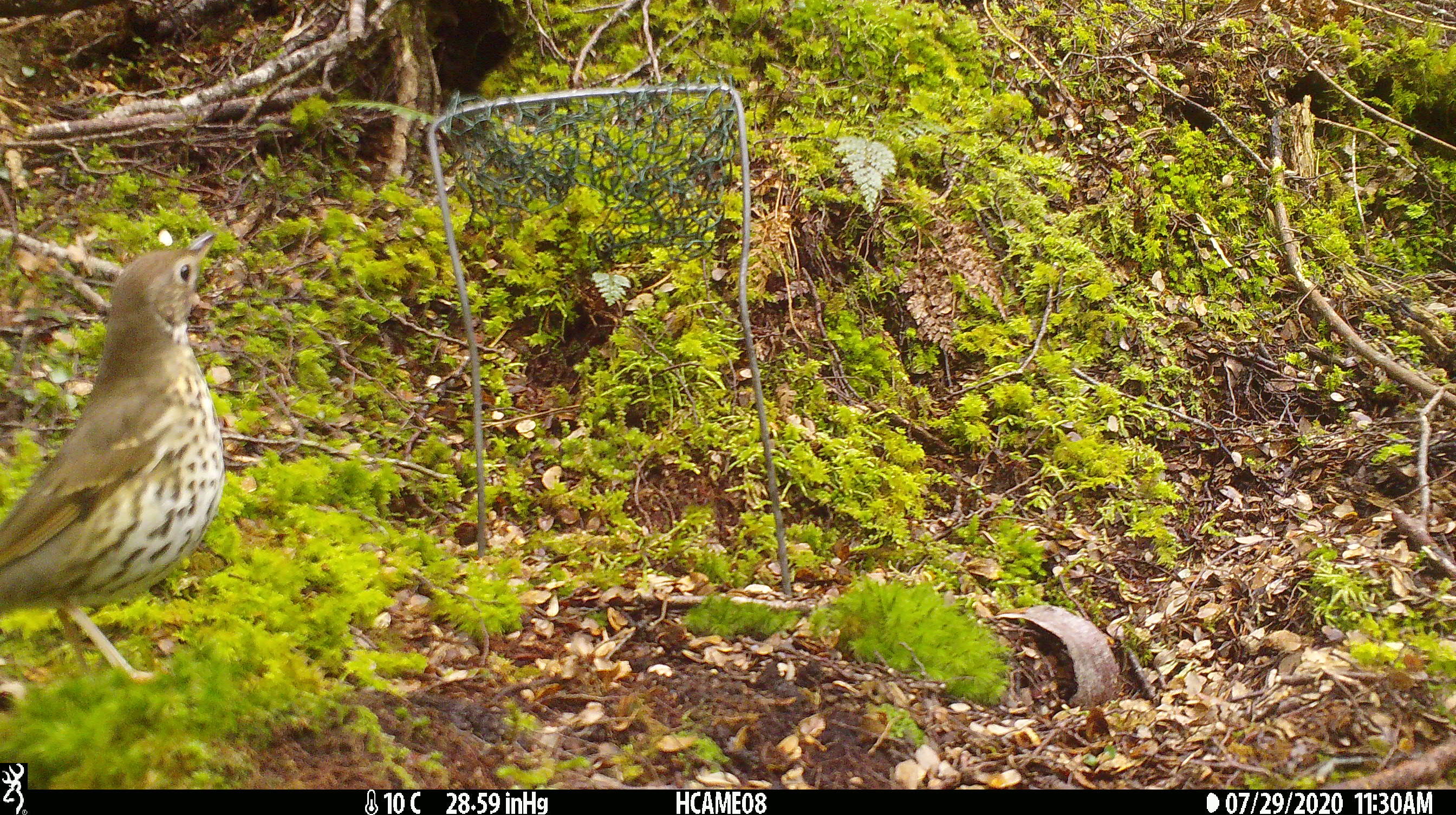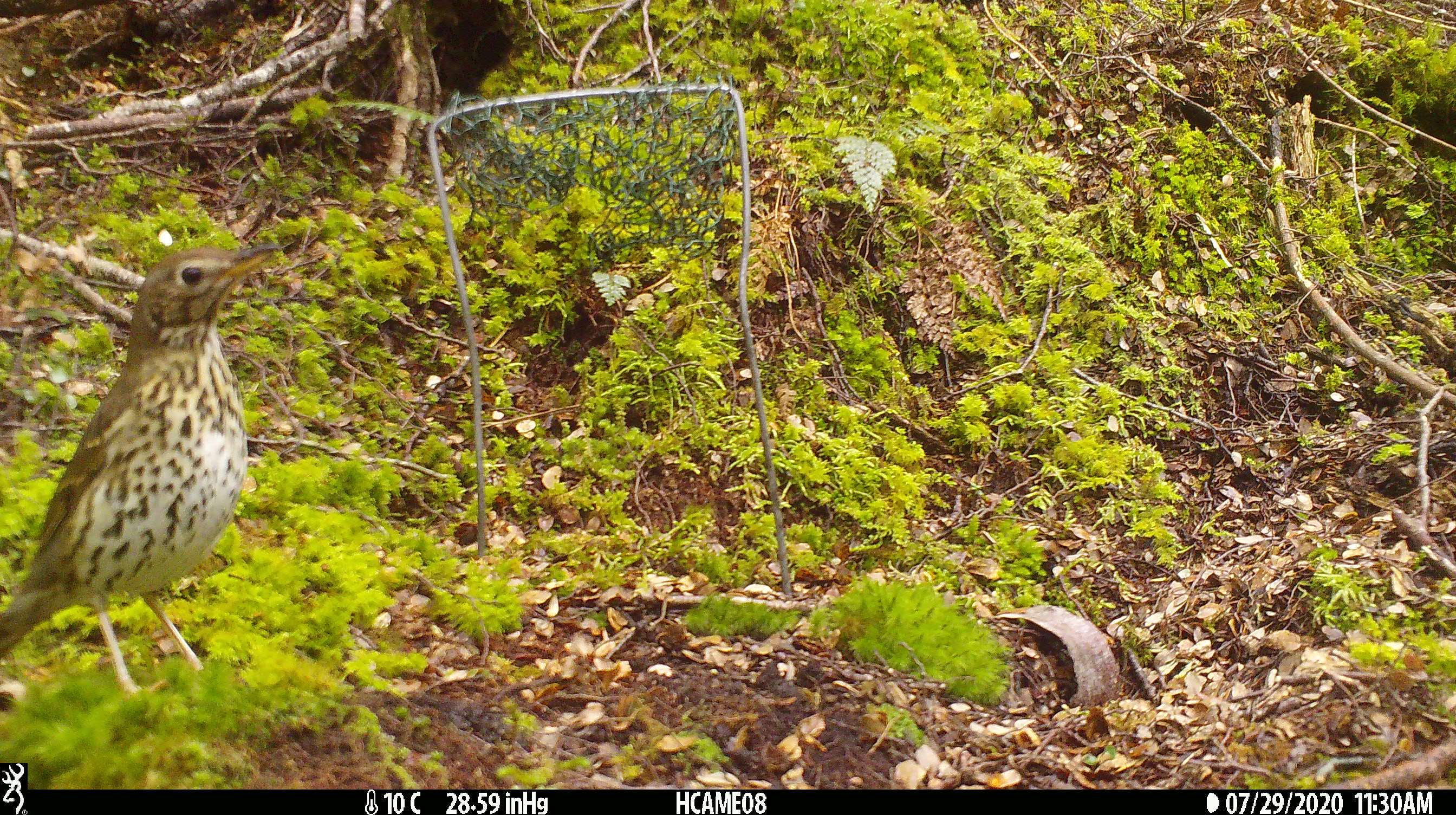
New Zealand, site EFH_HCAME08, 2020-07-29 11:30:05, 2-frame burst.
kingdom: Animalia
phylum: Chordata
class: Aves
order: Passeriformes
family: Turdidae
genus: Turdus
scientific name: Turdus philomelos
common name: song thrush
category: thrush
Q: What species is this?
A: Thrush (song thrush) (Turdus philomelos).